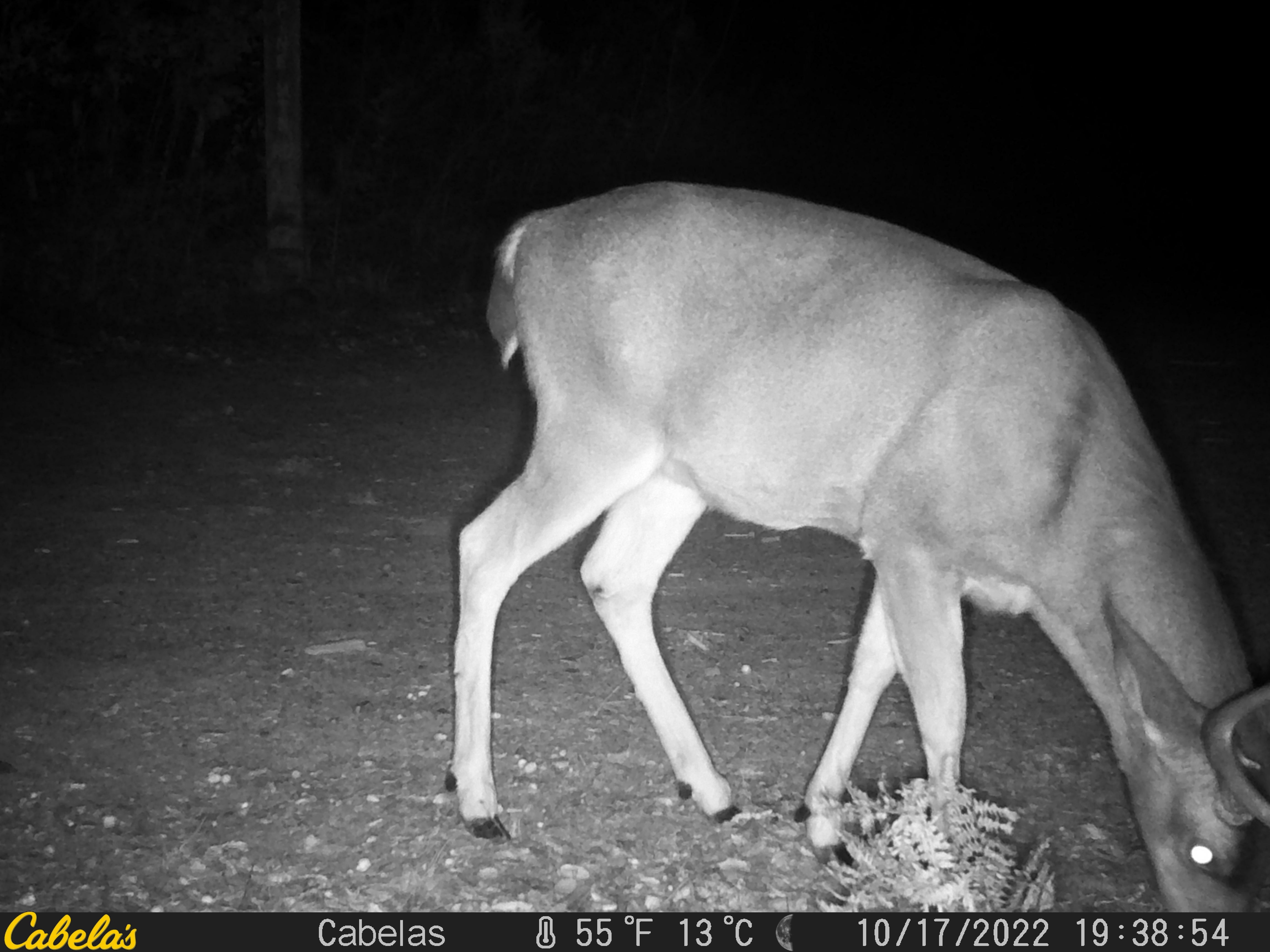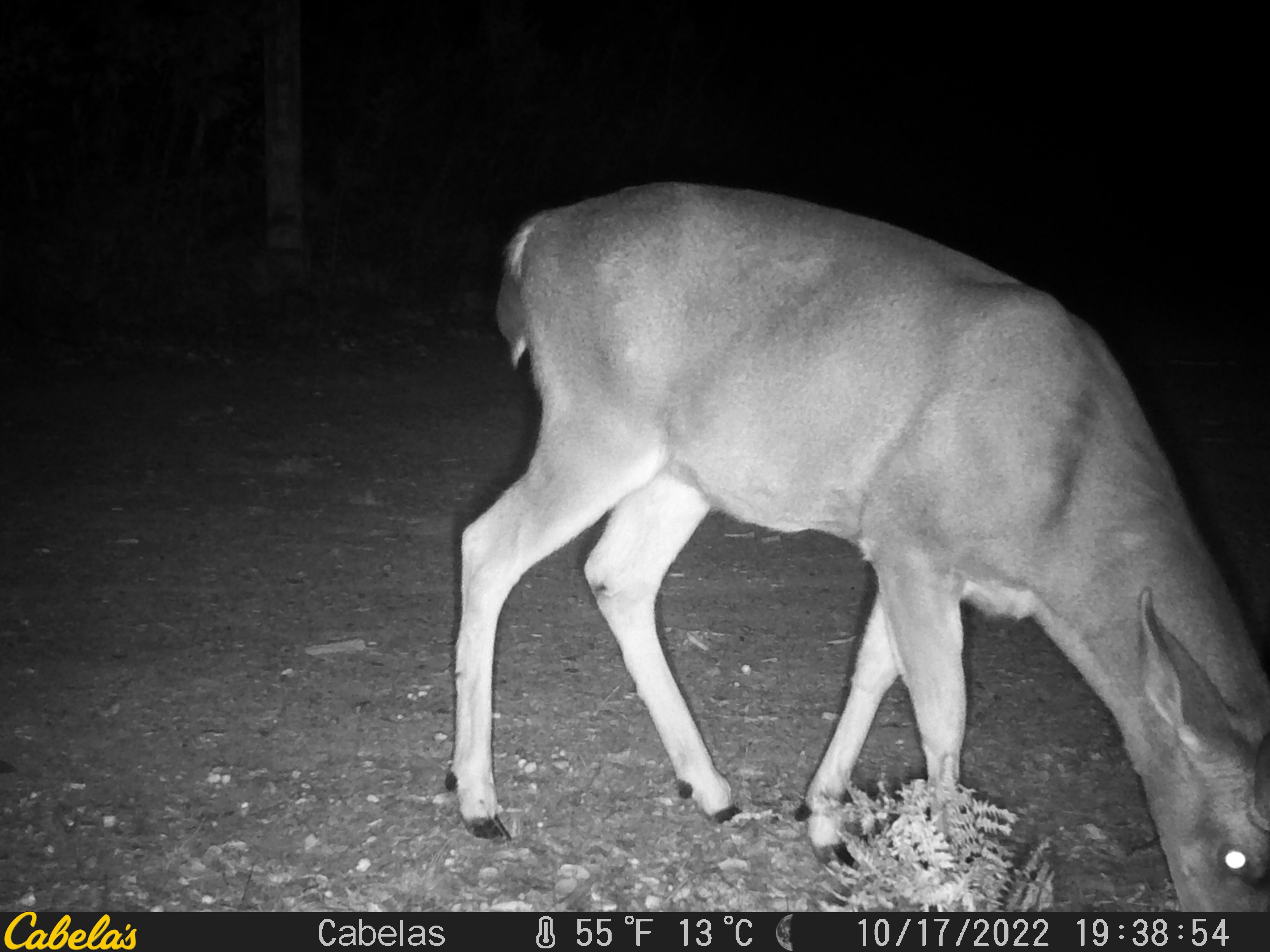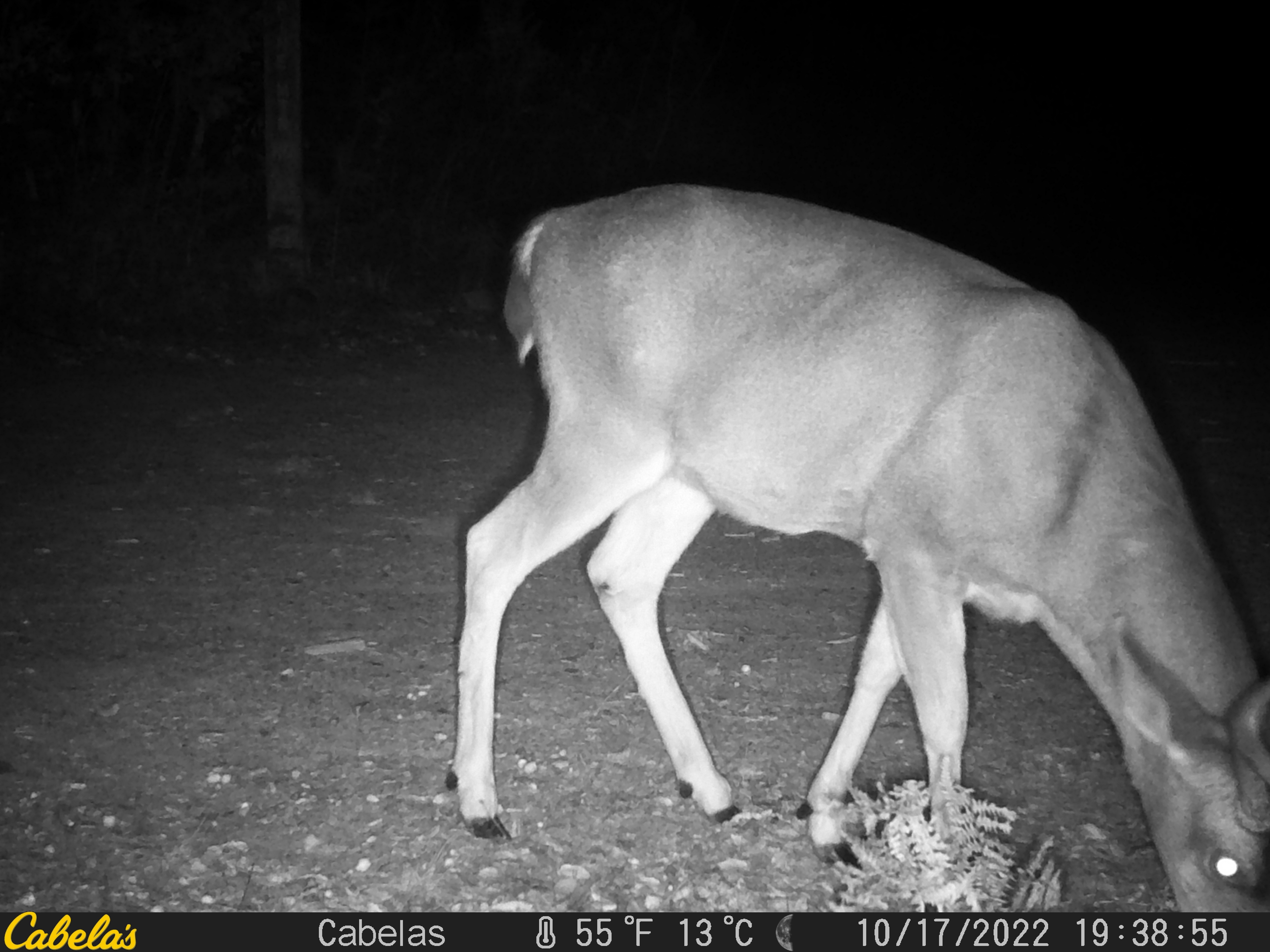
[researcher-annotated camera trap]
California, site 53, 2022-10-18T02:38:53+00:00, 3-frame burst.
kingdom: Animalia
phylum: Chordata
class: Mammalia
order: Artiodactyla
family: Cervidae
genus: Odocoileus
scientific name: Odocoileus hemionus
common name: mule deer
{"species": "mule deer (Odocoileus hemionus)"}